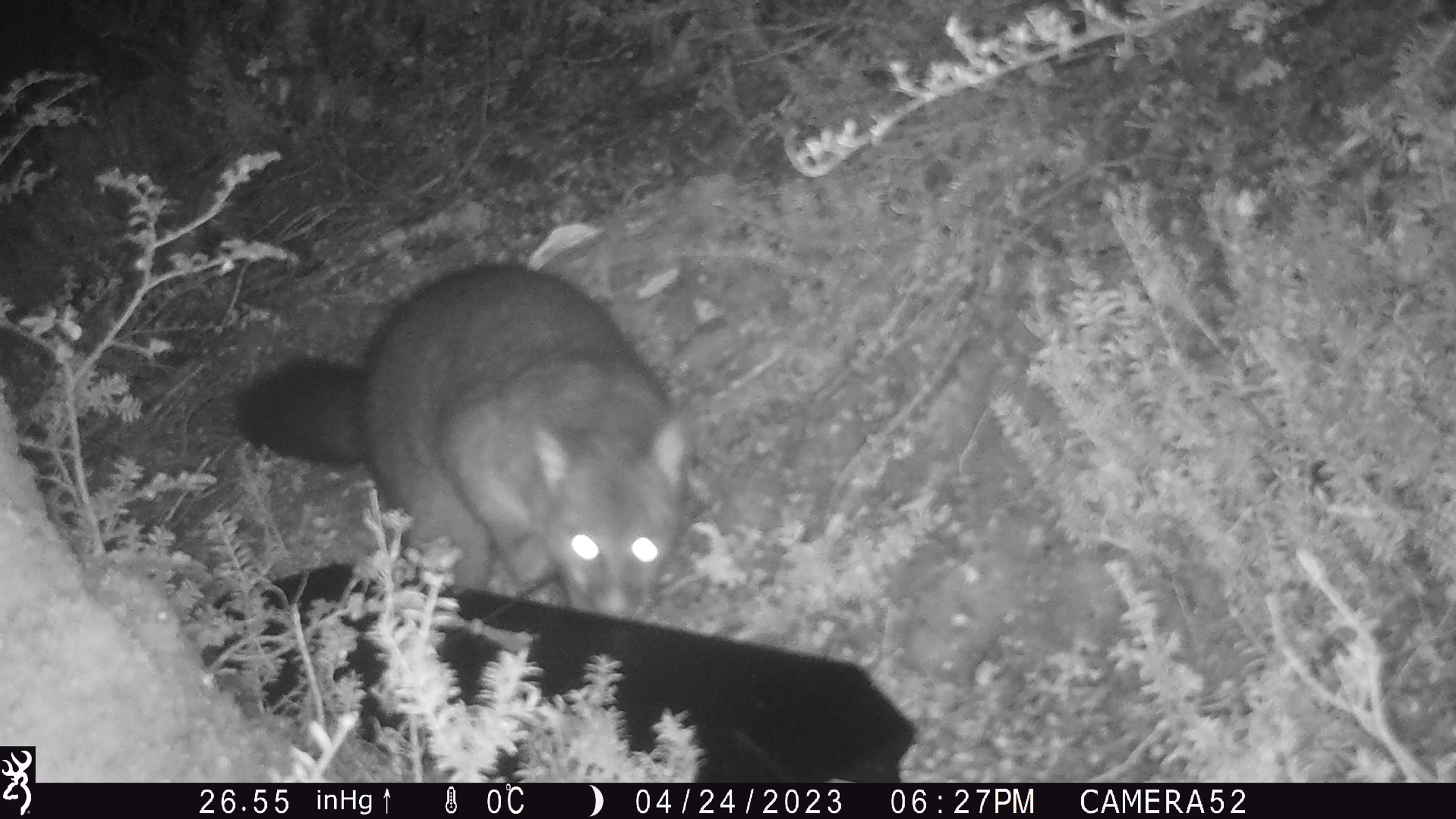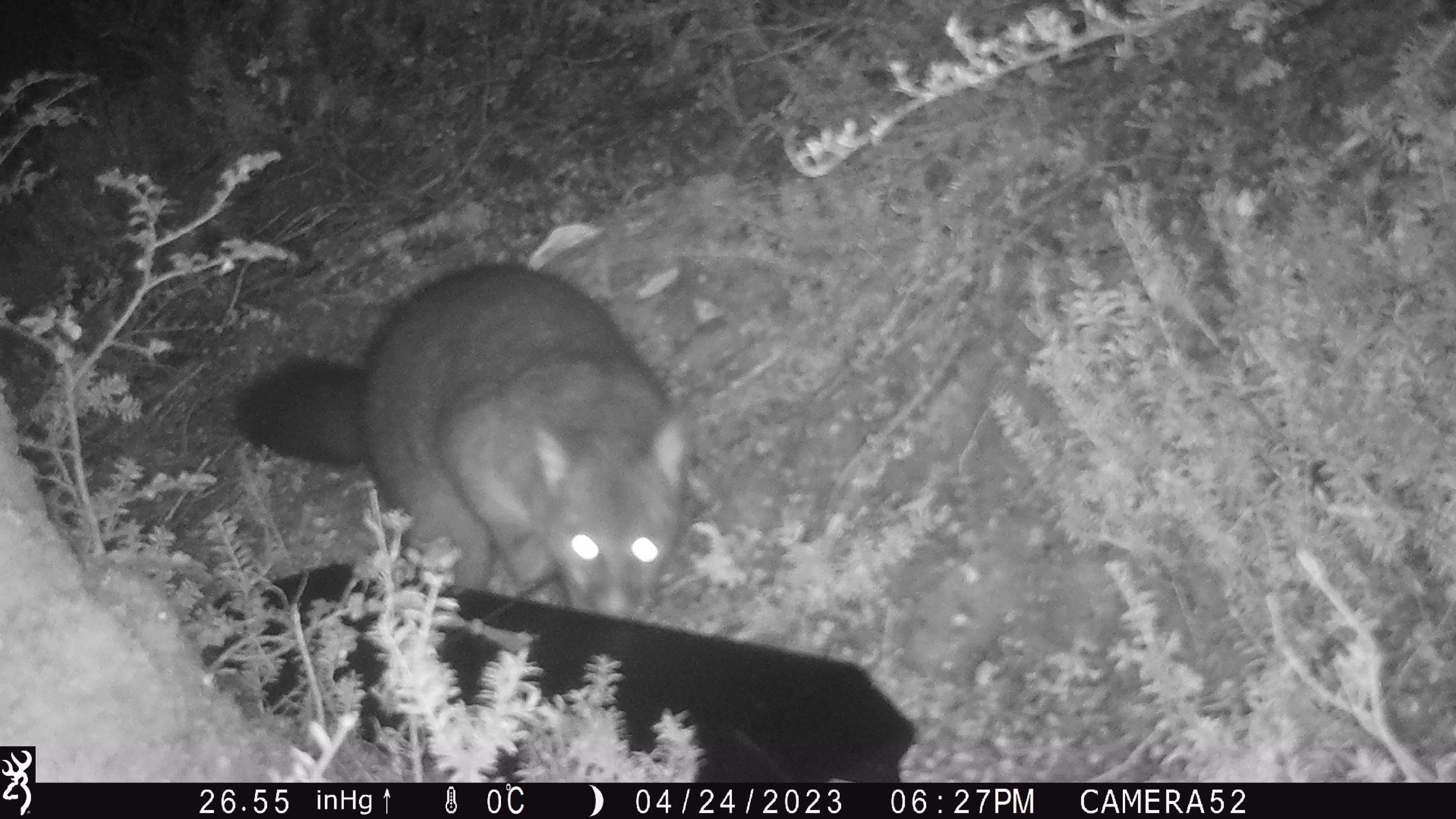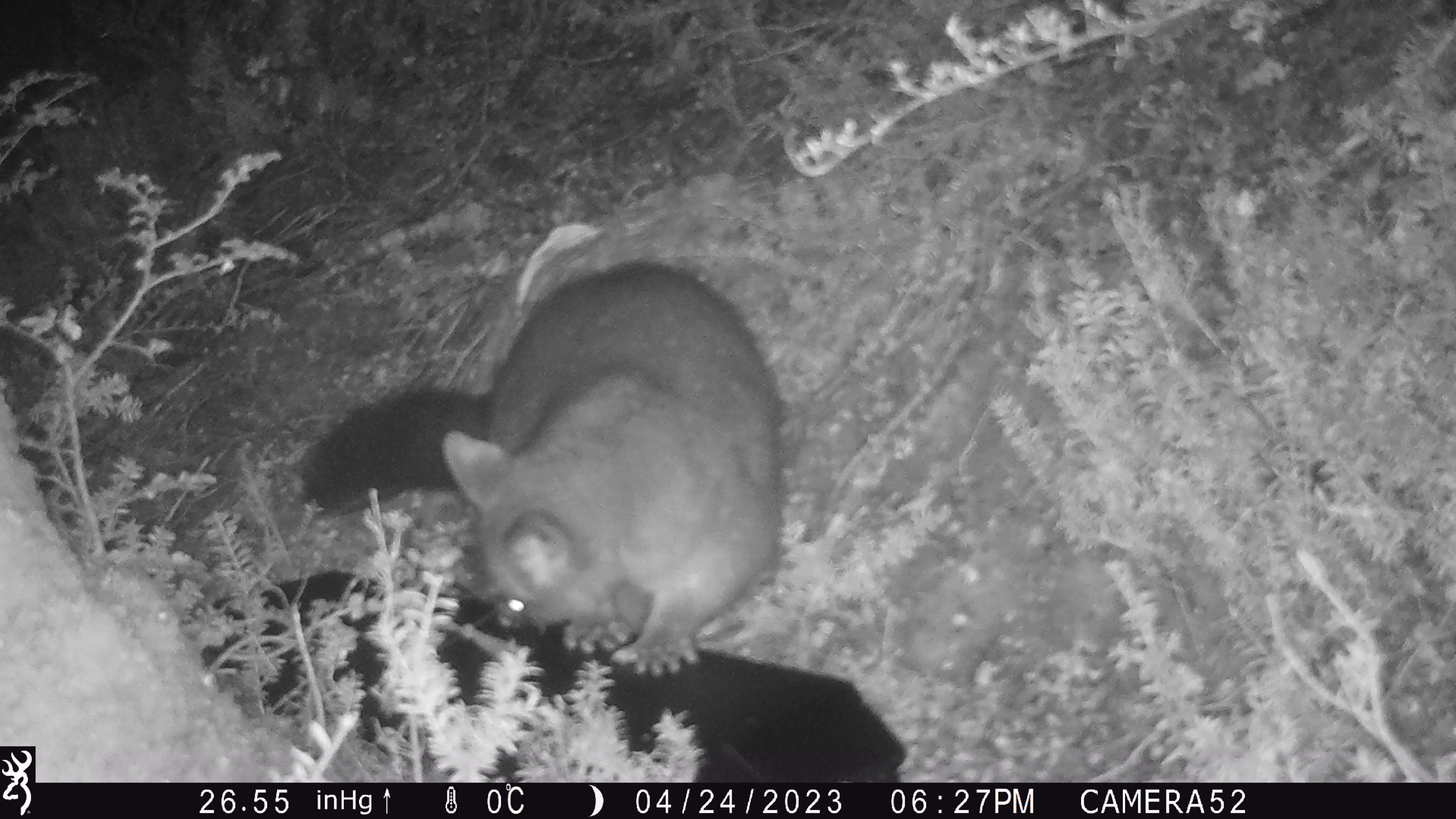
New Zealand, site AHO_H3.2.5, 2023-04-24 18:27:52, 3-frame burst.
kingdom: Animalia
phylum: Chordata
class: Mammalia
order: Diprotodontia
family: Phalangeridae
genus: Trichosurus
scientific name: Trichosurus vulpecula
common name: common brushtail possum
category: possum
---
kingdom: Animalia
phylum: Chordata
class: Mammalia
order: Carnivora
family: Mustelidae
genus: Mustela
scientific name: Mustela erminea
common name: stoat